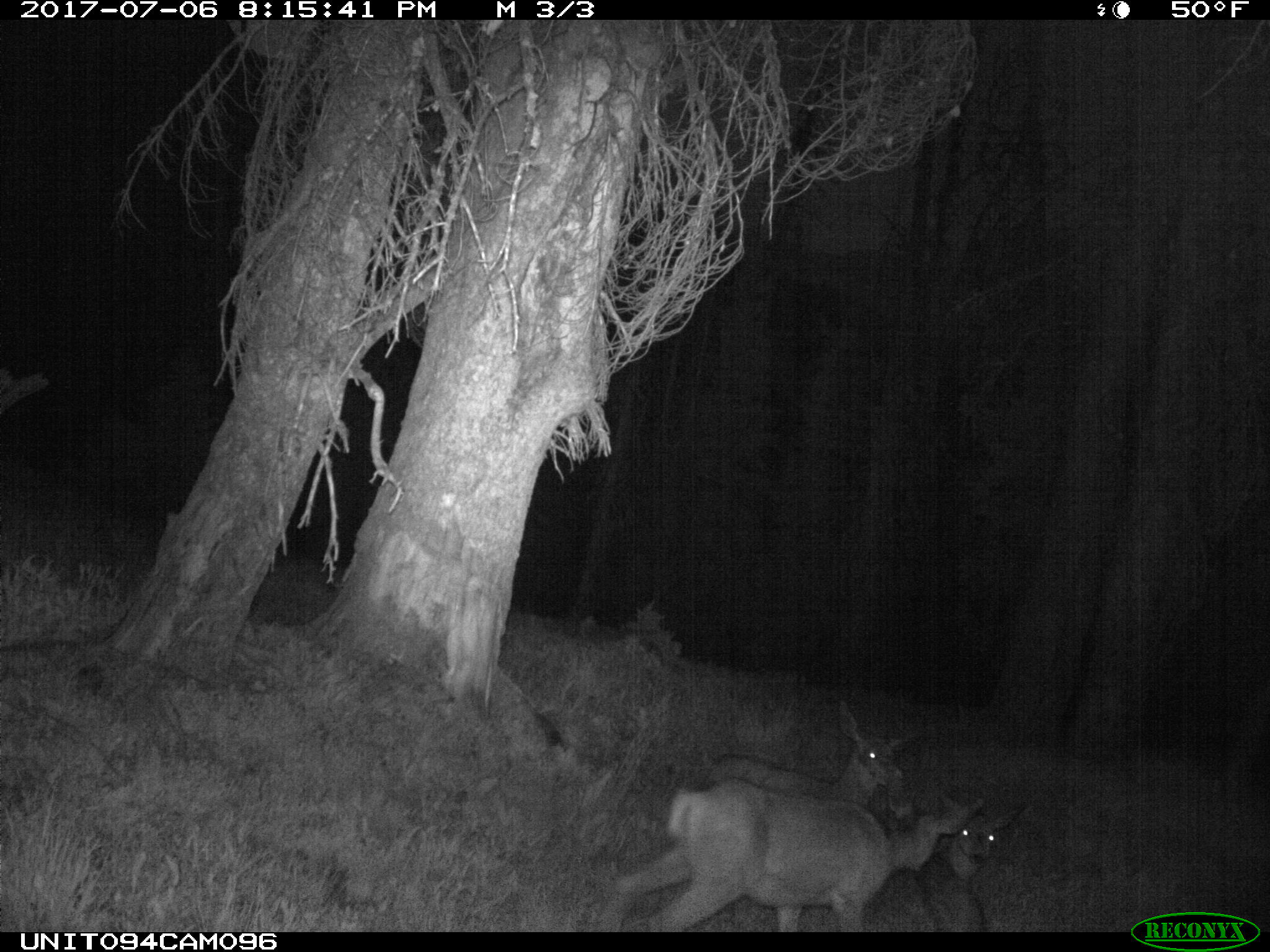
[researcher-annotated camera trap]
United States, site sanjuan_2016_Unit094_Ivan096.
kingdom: Animalia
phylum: Chordata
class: Mammalia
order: Artiodactyla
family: Cervidae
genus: Odocoileus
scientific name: Odocoileus hemionus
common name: mule deer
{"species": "Odocoileus hemionus (mule deer)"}